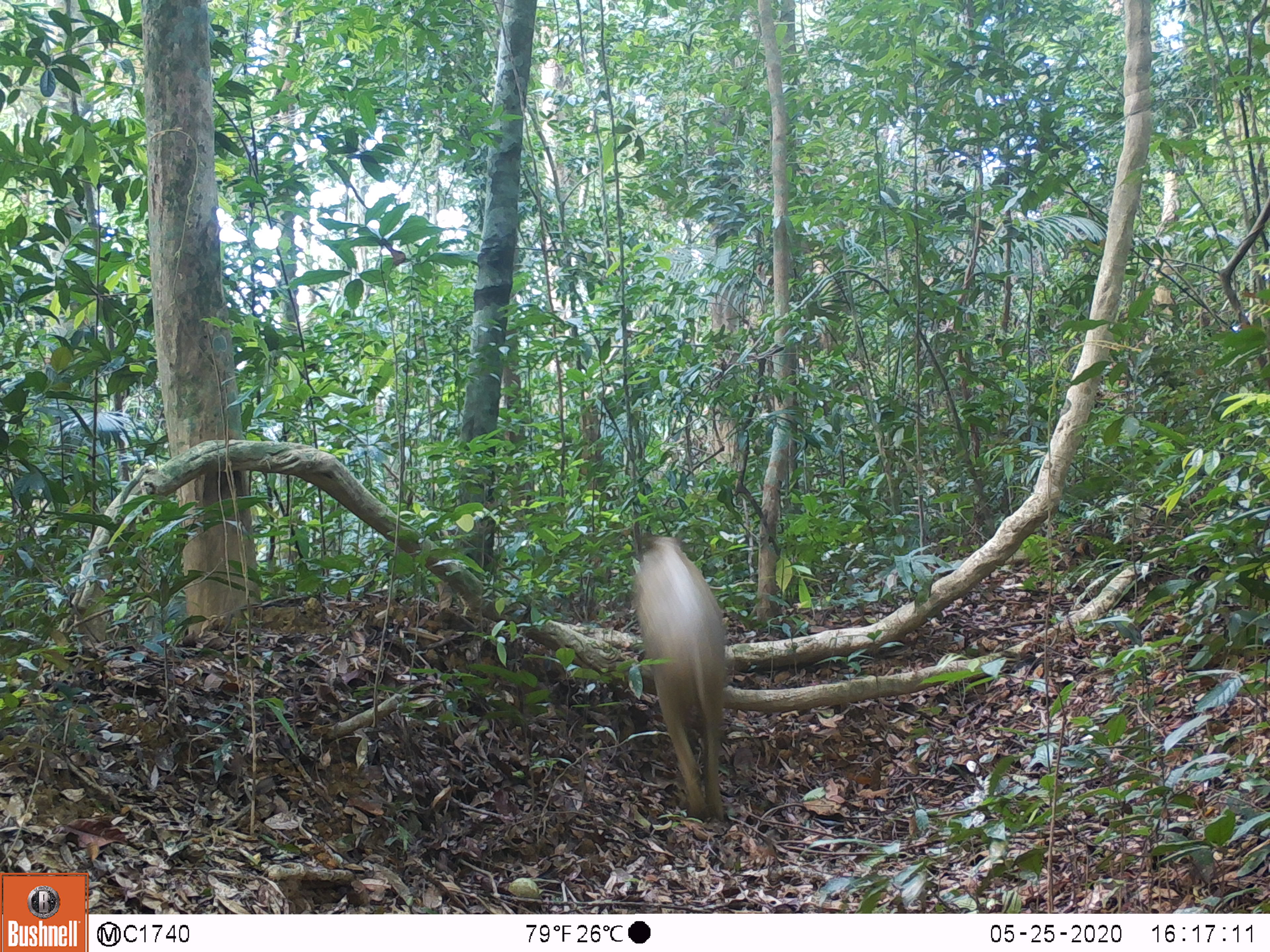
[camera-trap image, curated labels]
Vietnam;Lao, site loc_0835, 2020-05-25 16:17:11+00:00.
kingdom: Animalia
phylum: Chordata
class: Mammalia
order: Artiodactyla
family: Suidae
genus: Sus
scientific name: Sus scrofa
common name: eurasian wild pig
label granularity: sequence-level